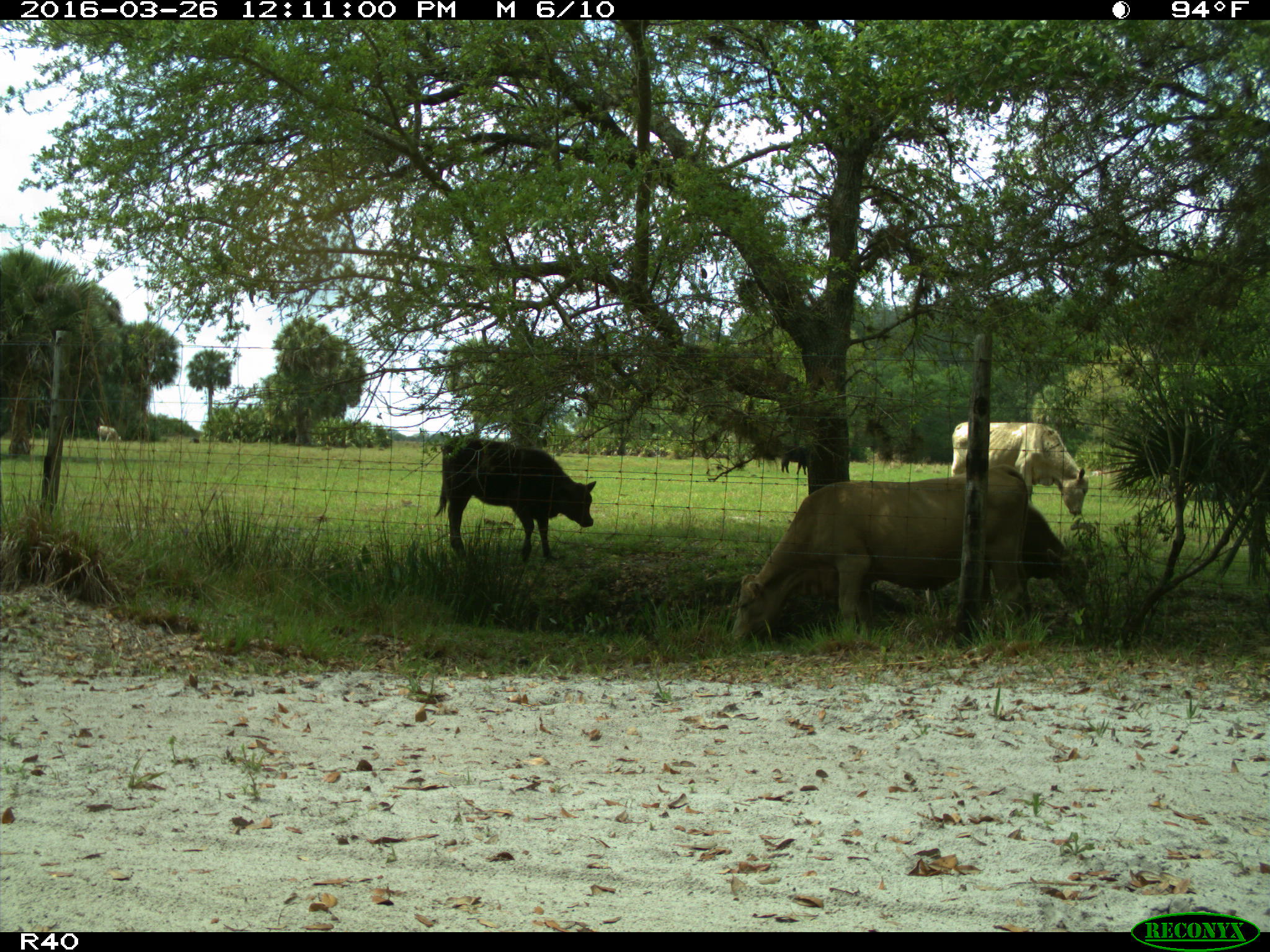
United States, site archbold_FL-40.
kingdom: Animalia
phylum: Chordata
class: Mammalia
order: Artiodactyla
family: Bovidae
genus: Bos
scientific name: Bos taurus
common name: domestic cow